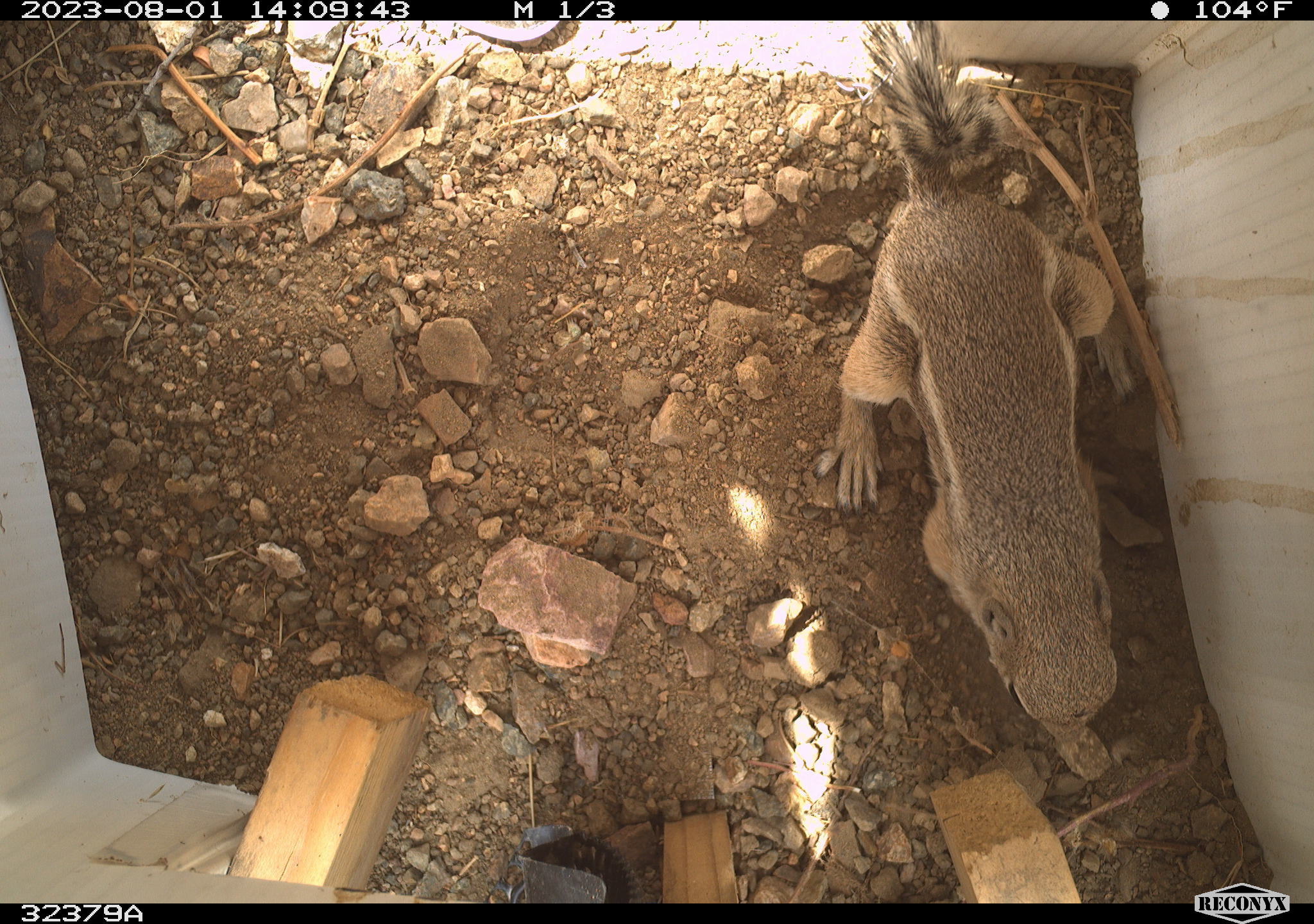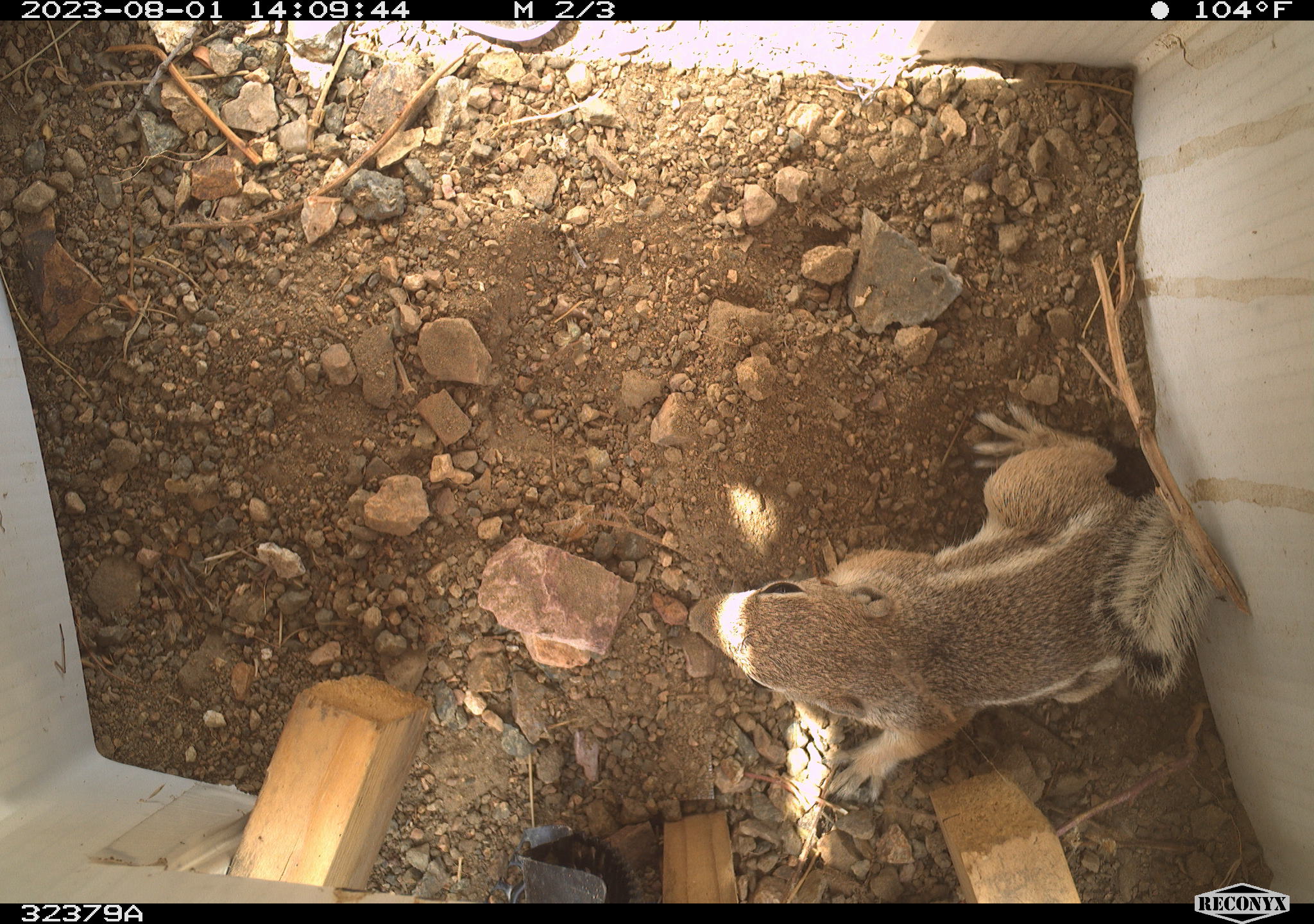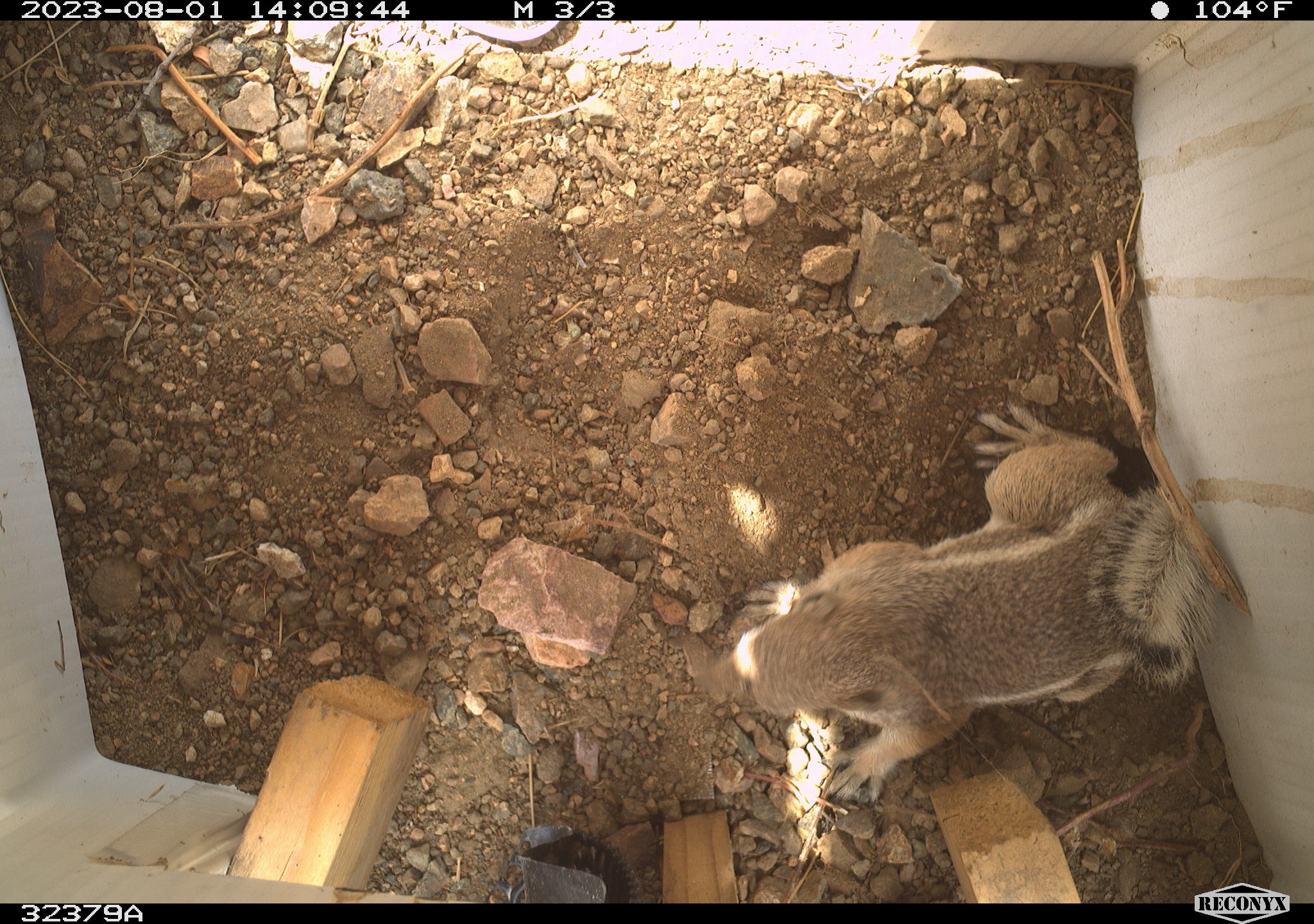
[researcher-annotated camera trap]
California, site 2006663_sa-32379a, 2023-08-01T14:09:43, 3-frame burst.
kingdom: Animalia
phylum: Chordata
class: Mammalia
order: Rodentia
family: Sciuridae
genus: Ammospermophilus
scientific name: Ammospermophilus leucurus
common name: white-tailed antelope squirrel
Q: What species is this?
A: White-tailed antelope squirrel (Ammospermophilus leucurus).